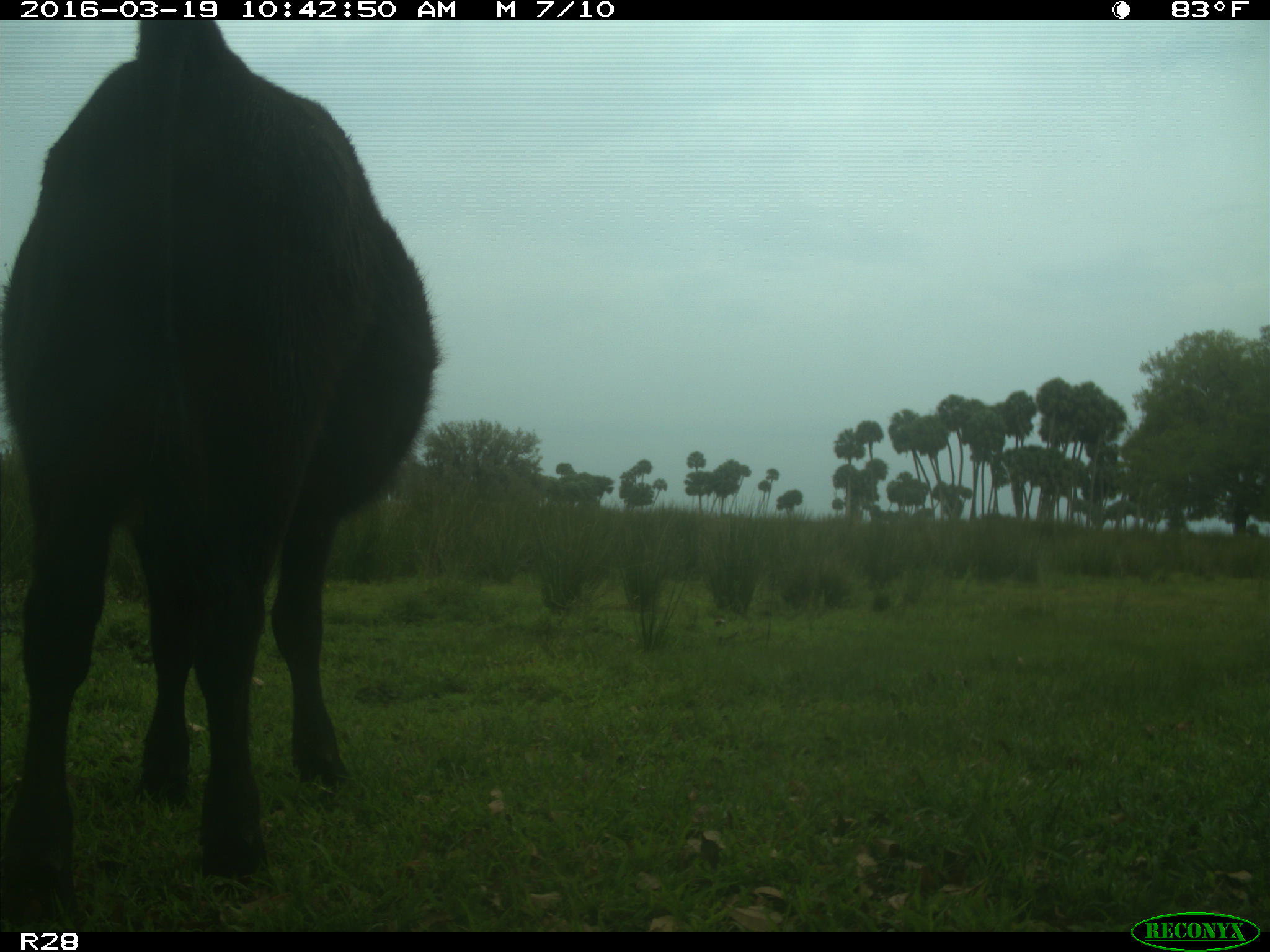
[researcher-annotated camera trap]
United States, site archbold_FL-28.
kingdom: Animalia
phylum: Chordata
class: Mammalia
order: Artiodactyla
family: Bovidae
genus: Bos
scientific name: Bos taurus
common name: domestic cow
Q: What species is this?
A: Bos taurus (domestic cow).